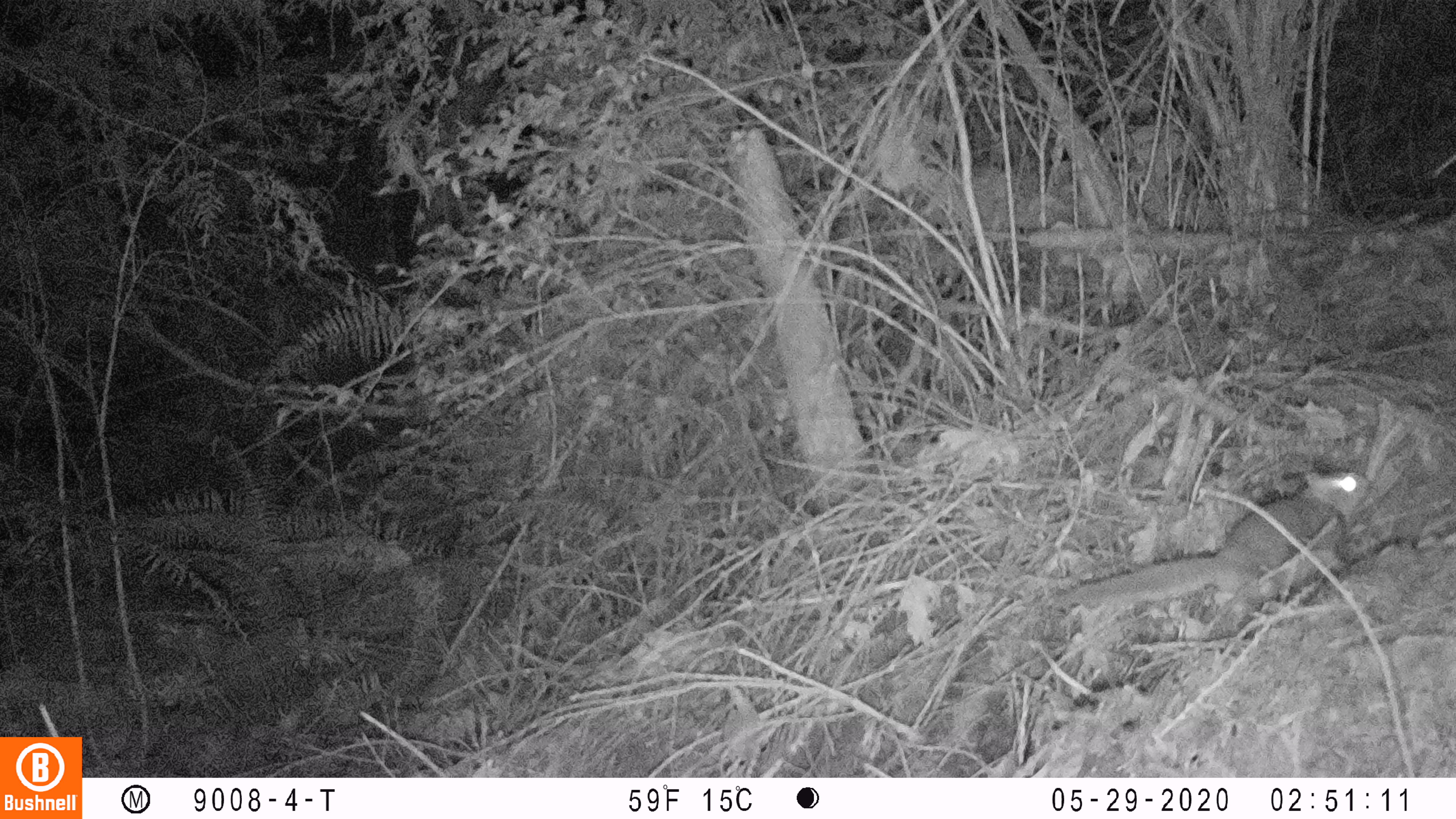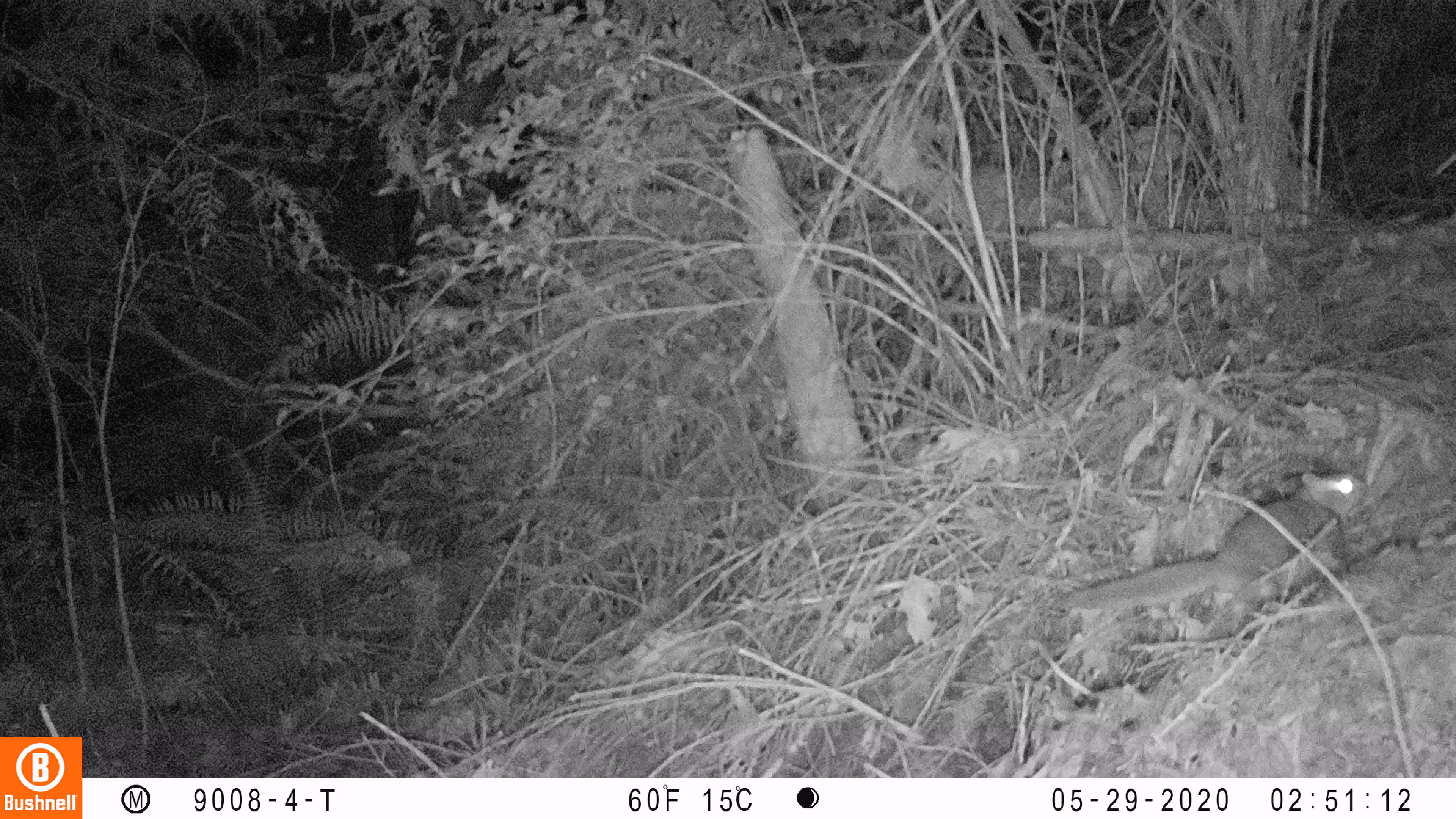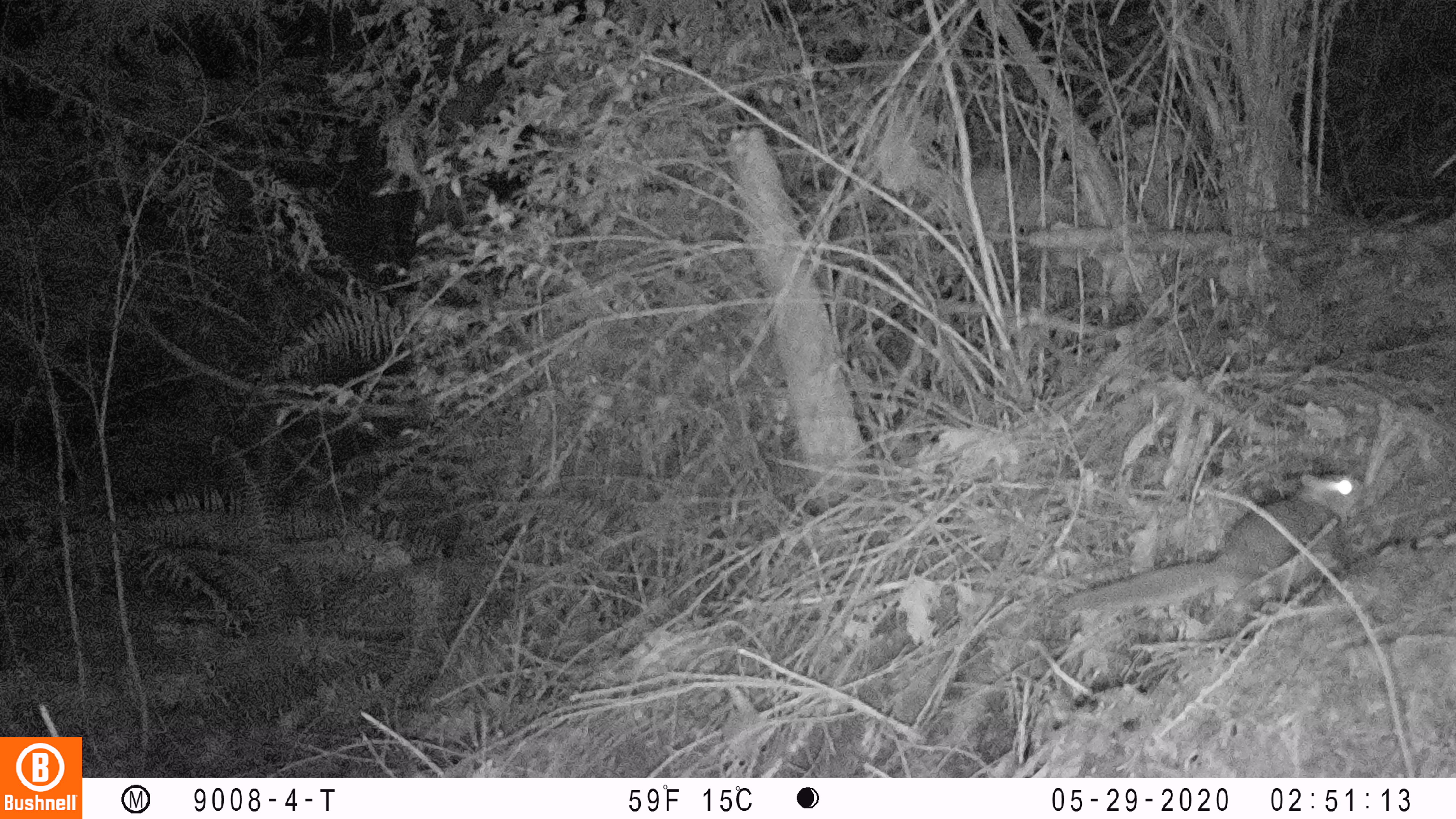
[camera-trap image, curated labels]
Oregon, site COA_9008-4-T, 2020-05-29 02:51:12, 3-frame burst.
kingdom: Animalia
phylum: Chordata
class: Mammalia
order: Rodentia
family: Sciuridae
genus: Glaucomys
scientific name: Glaucomys oregonensis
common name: humboldt's flying squirrel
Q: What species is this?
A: Humboldt's flying squirrel (Glaucomys oregonensis).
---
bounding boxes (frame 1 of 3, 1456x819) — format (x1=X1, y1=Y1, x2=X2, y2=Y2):
humboldt's flying squirrel: (x1=1043, y1=457, x2=1379, y2=626)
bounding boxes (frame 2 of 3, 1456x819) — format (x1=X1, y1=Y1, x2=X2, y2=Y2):
humboldt's flying squirrel: (x1=1051, y1=459, x2=1376, y2=624)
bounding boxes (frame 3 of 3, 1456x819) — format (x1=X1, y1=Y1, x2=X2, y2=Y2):
humboldt's flying squirrel: (x1=1043, y1=460, x2=1379, y2=626)